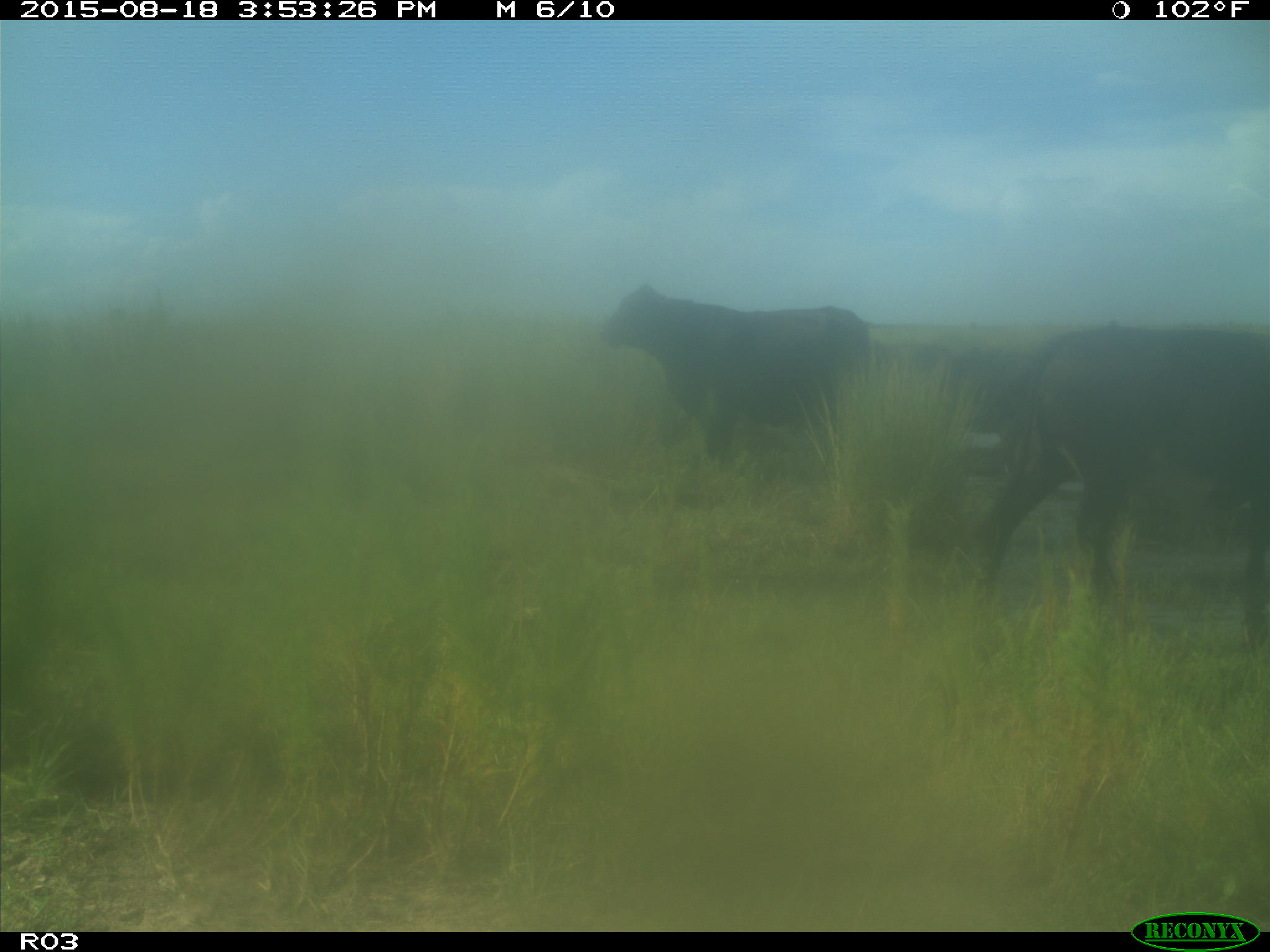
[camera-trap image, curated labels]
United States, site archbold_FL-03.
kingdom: Animalia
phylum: Chordata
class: Mammalia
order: Artiodactyla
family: Bovidae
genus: Bos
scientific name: Bos taurus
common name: domestic cow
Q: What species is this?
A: Bos taurus (domestic cow).